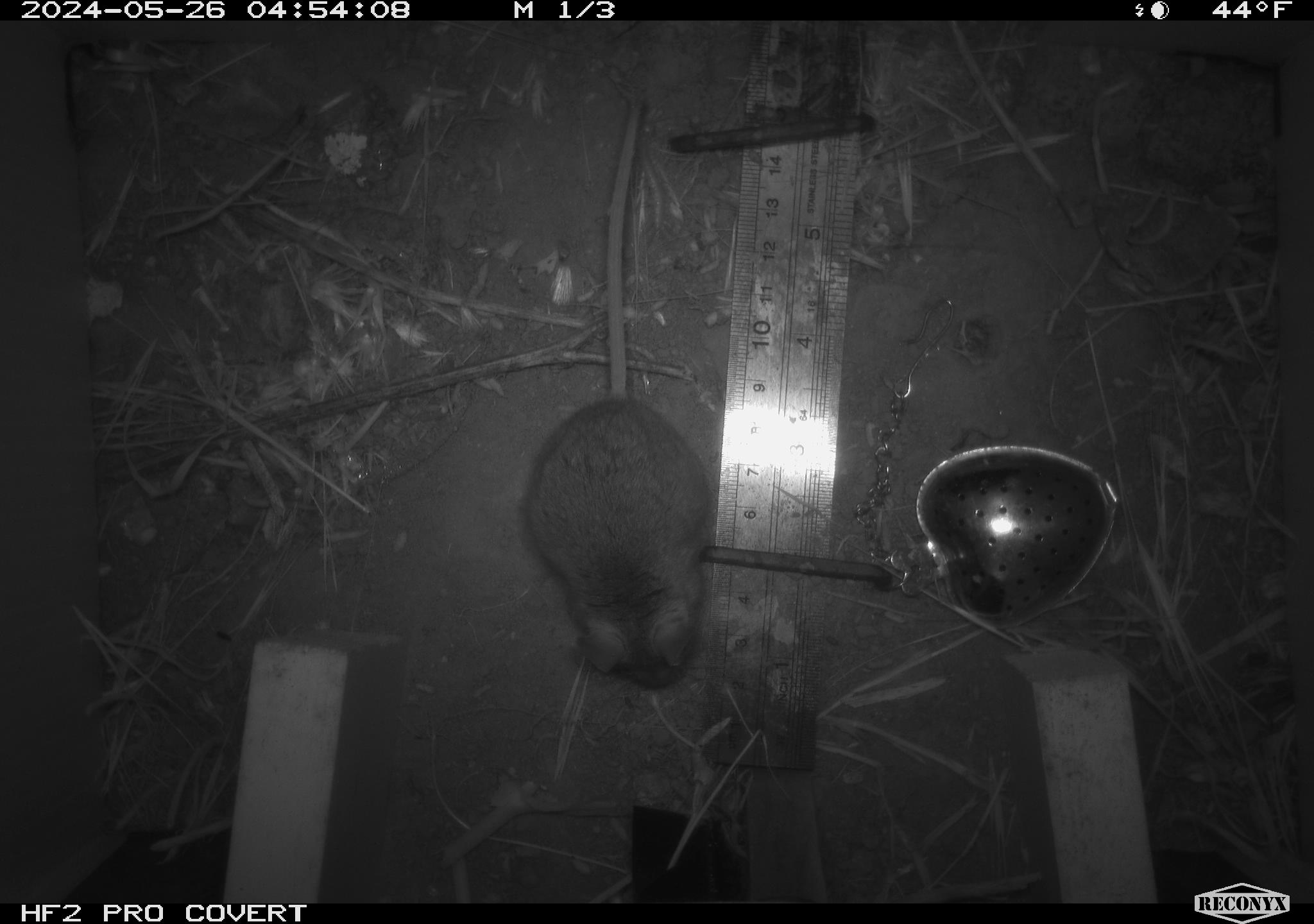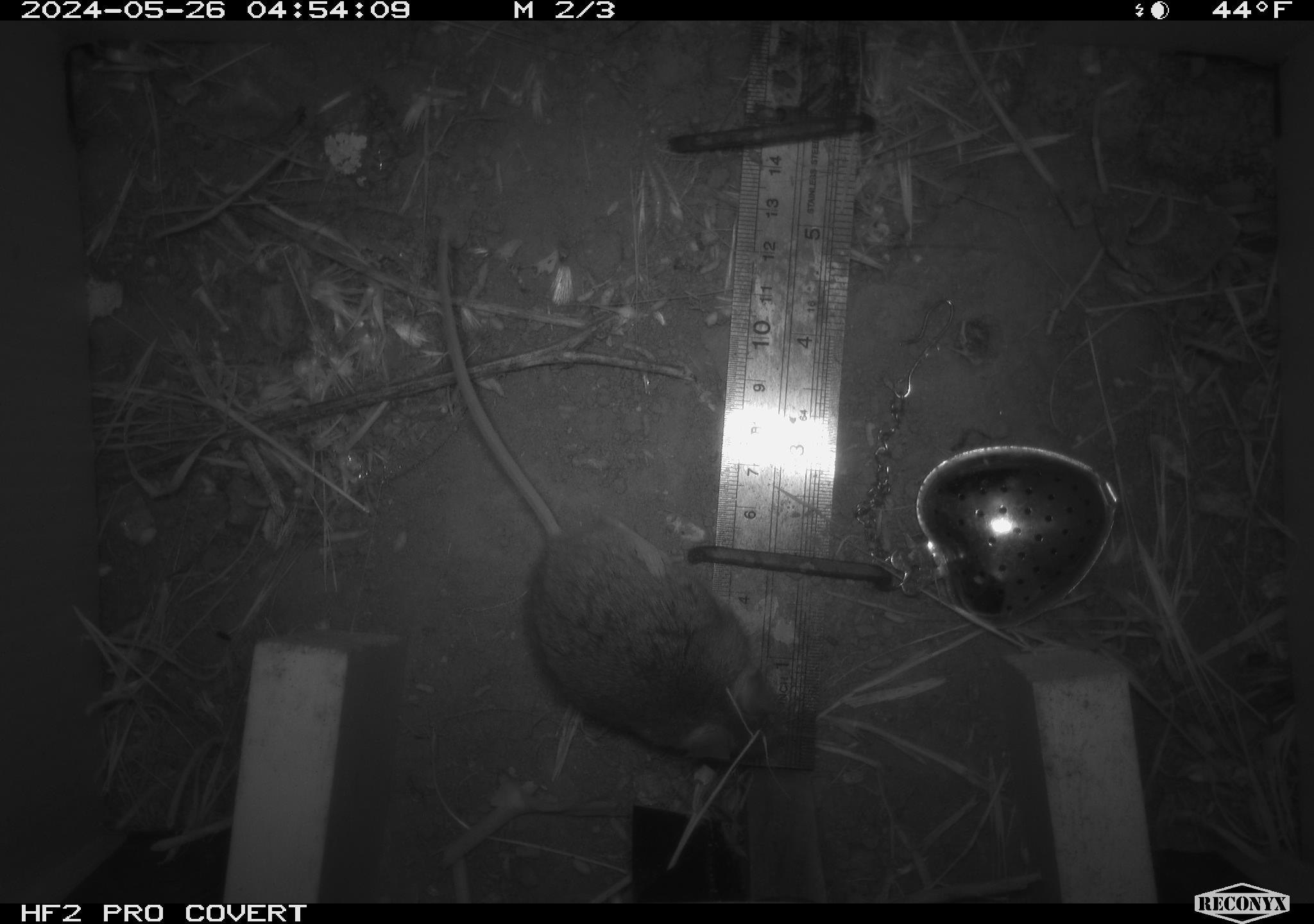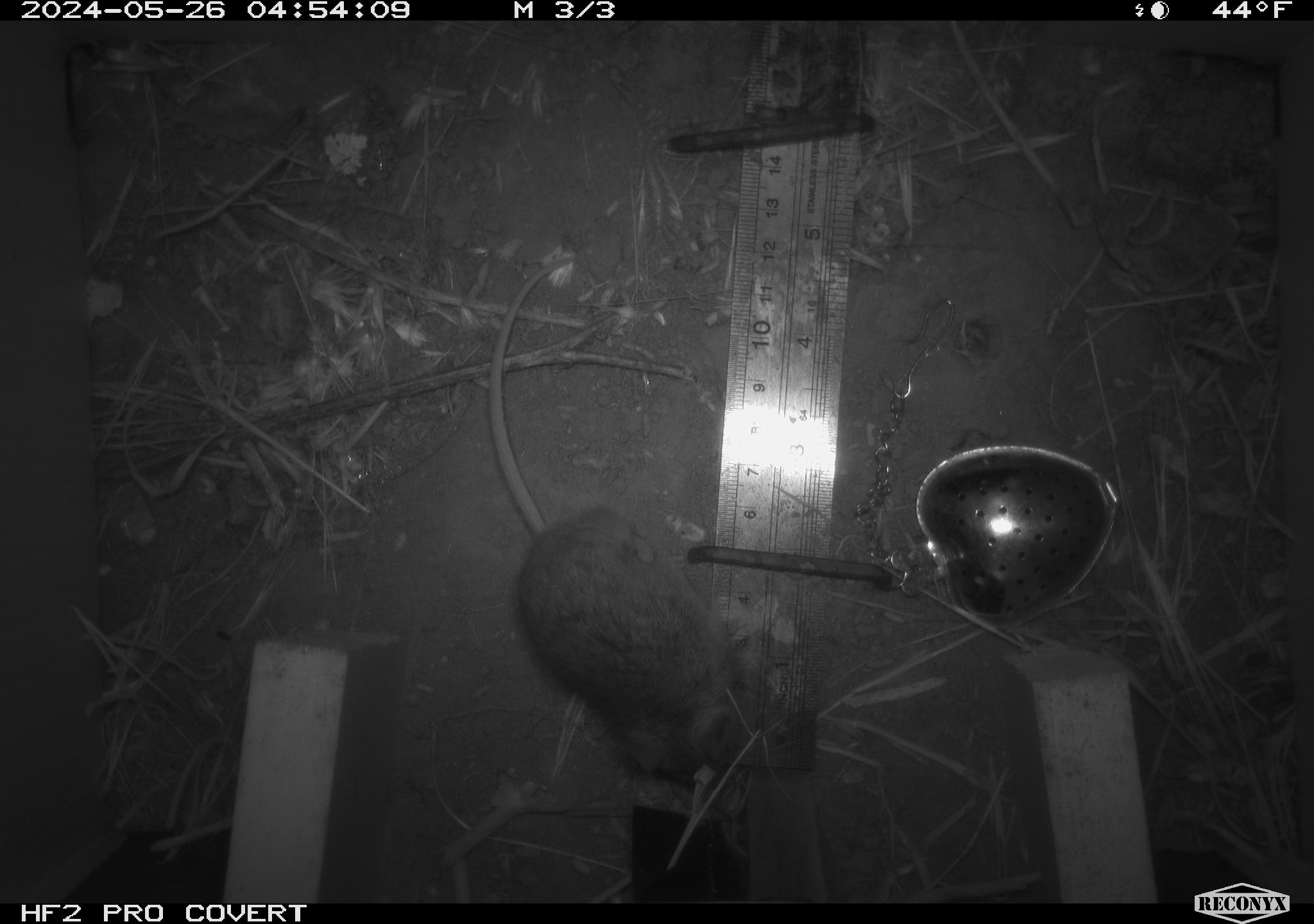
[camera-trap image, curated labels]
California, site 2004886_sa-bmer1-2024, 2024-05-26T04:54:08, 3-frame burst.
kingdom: Animalia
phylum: Chordata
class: Mammalia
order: Rodentia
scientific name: Rodentia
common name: mouse species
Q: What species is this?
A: Mouse species (Rodentia).